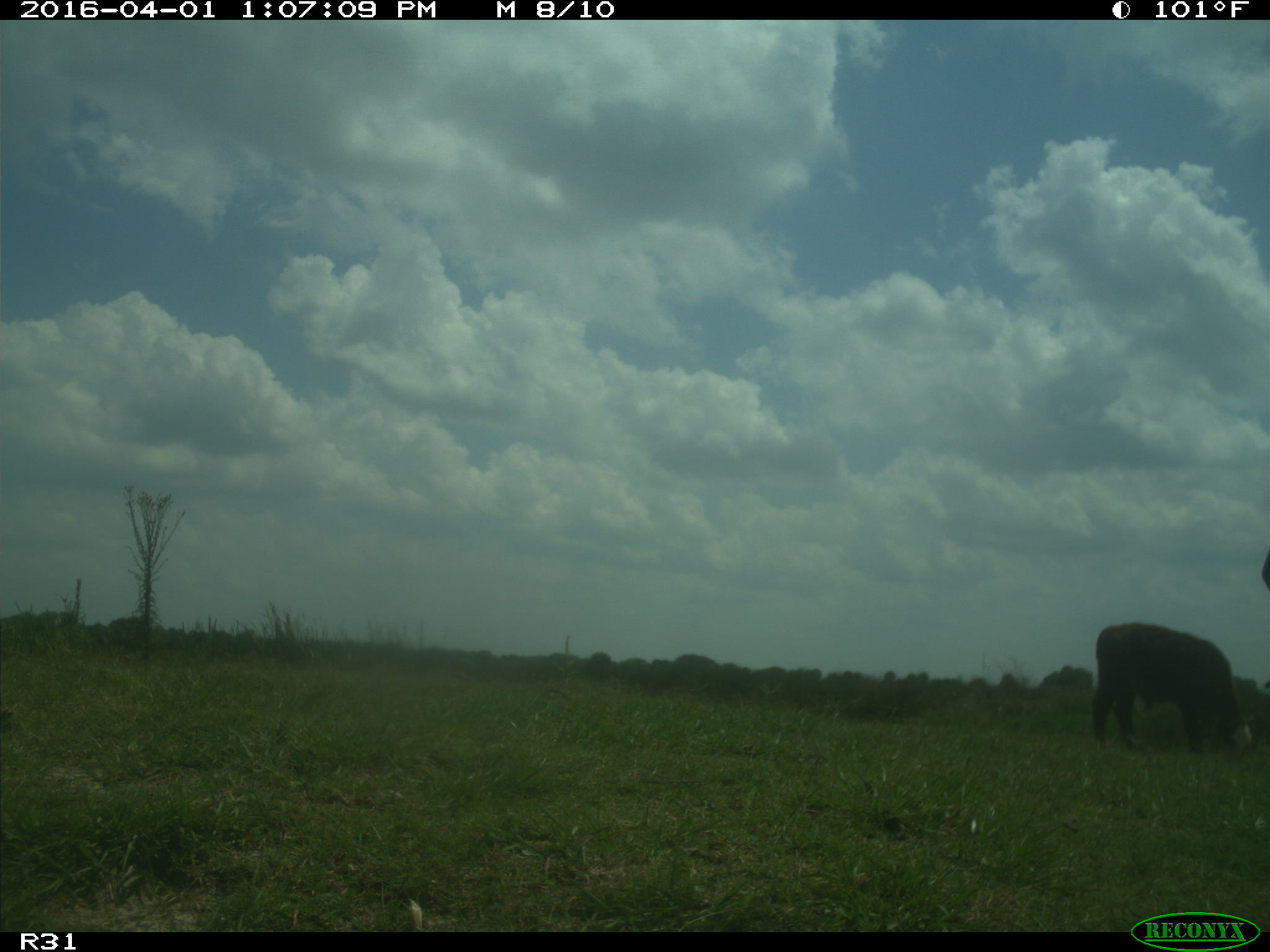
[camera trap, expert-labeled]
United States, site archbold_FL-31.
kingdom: Animalia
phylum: Chordata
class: Mammalia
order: Artiodactyla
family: Bovidae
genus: Bos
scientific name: Bos taurus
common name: domestic cow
Bos taurus (domestic cow).